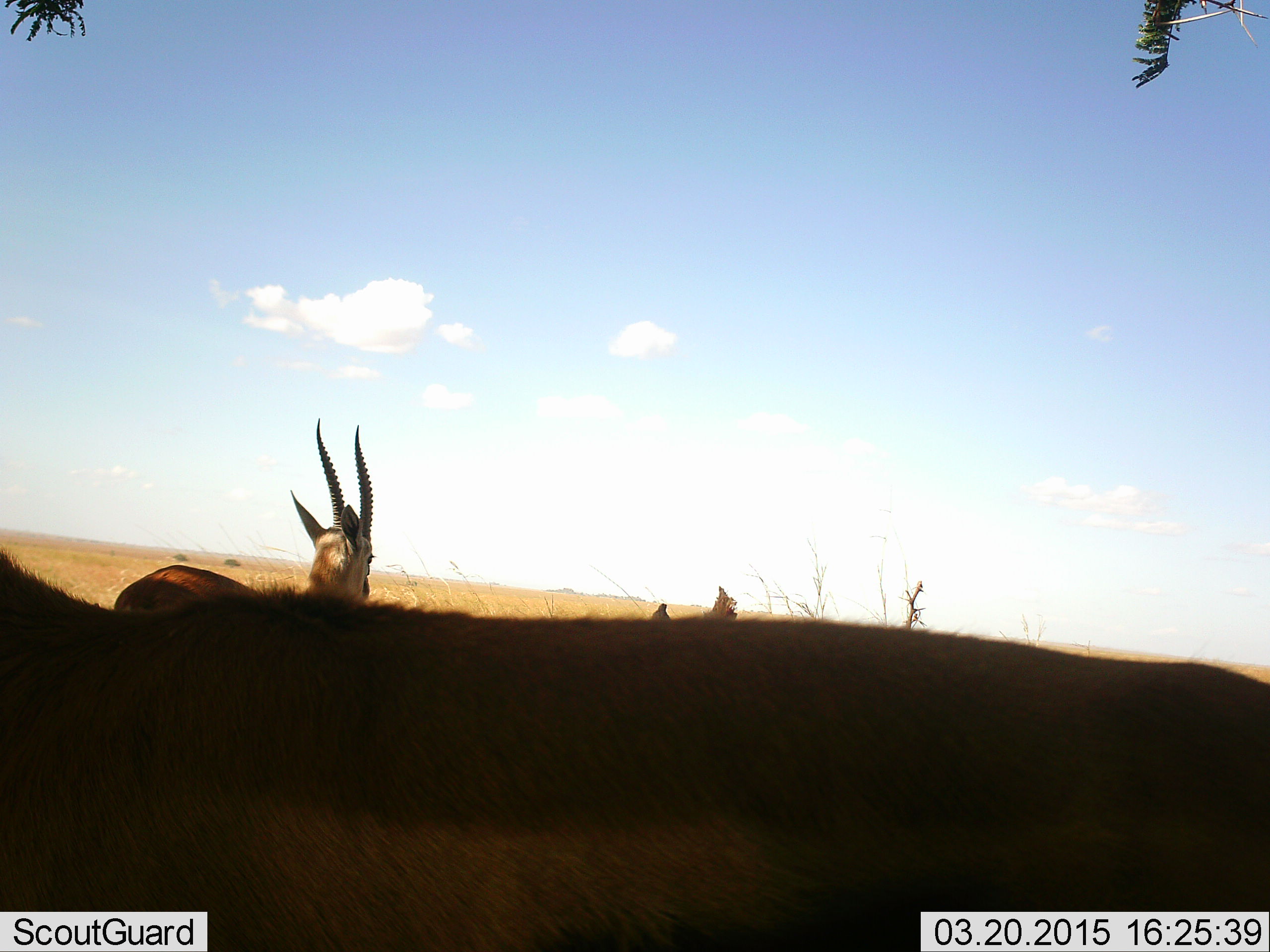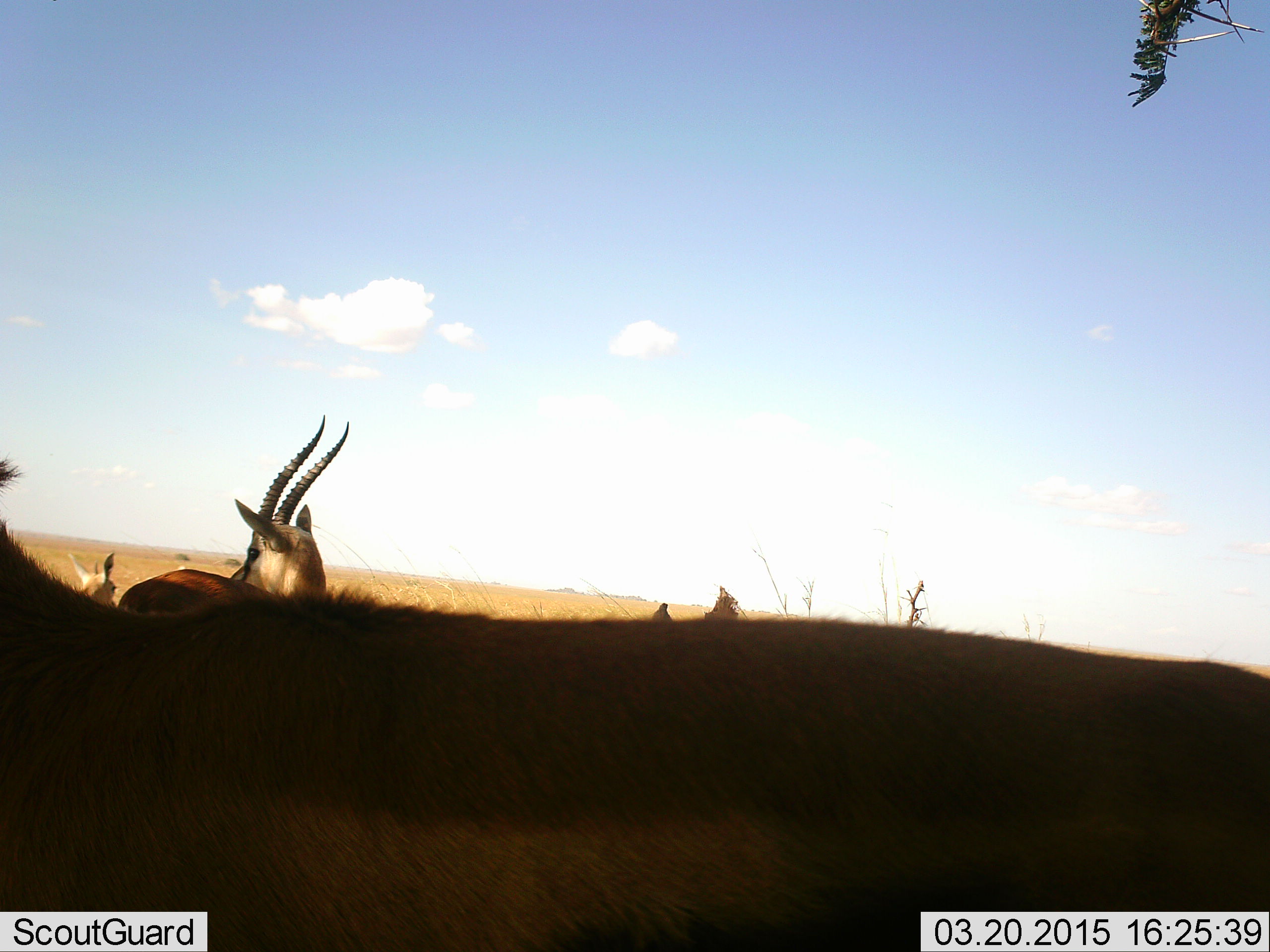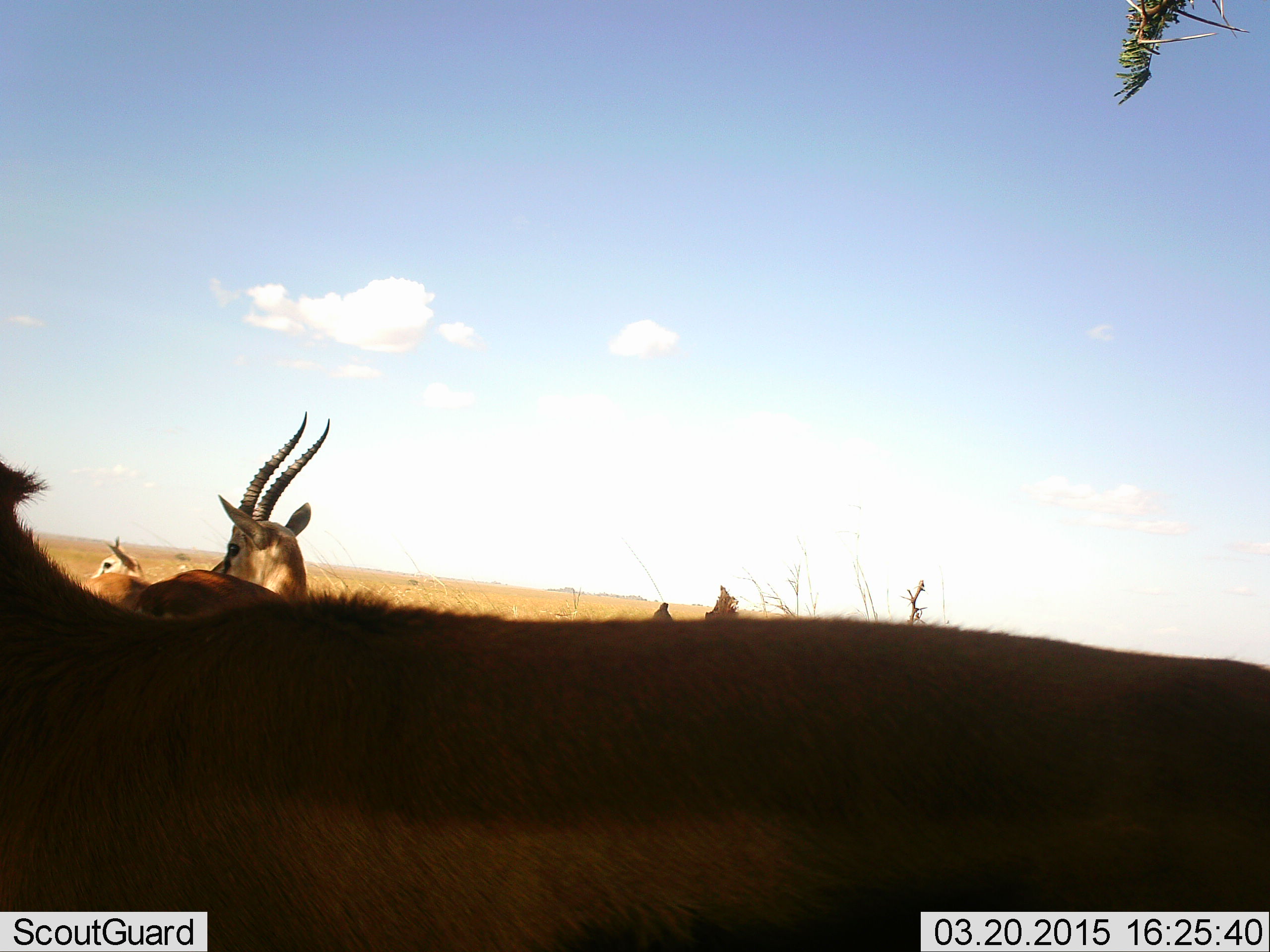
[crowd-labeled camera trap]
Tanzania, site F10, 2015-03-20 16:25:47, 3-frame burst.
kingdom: Animalia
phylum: Chordata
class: Mammalia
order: Artiodactyla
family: Bovidae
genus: Eudorcas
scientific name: Eudorcas thomsonii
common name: thomson's gazelle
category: gazellethomsons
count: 3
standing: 90%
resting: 0%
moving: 0%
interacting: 10%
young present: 0%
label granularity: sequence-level